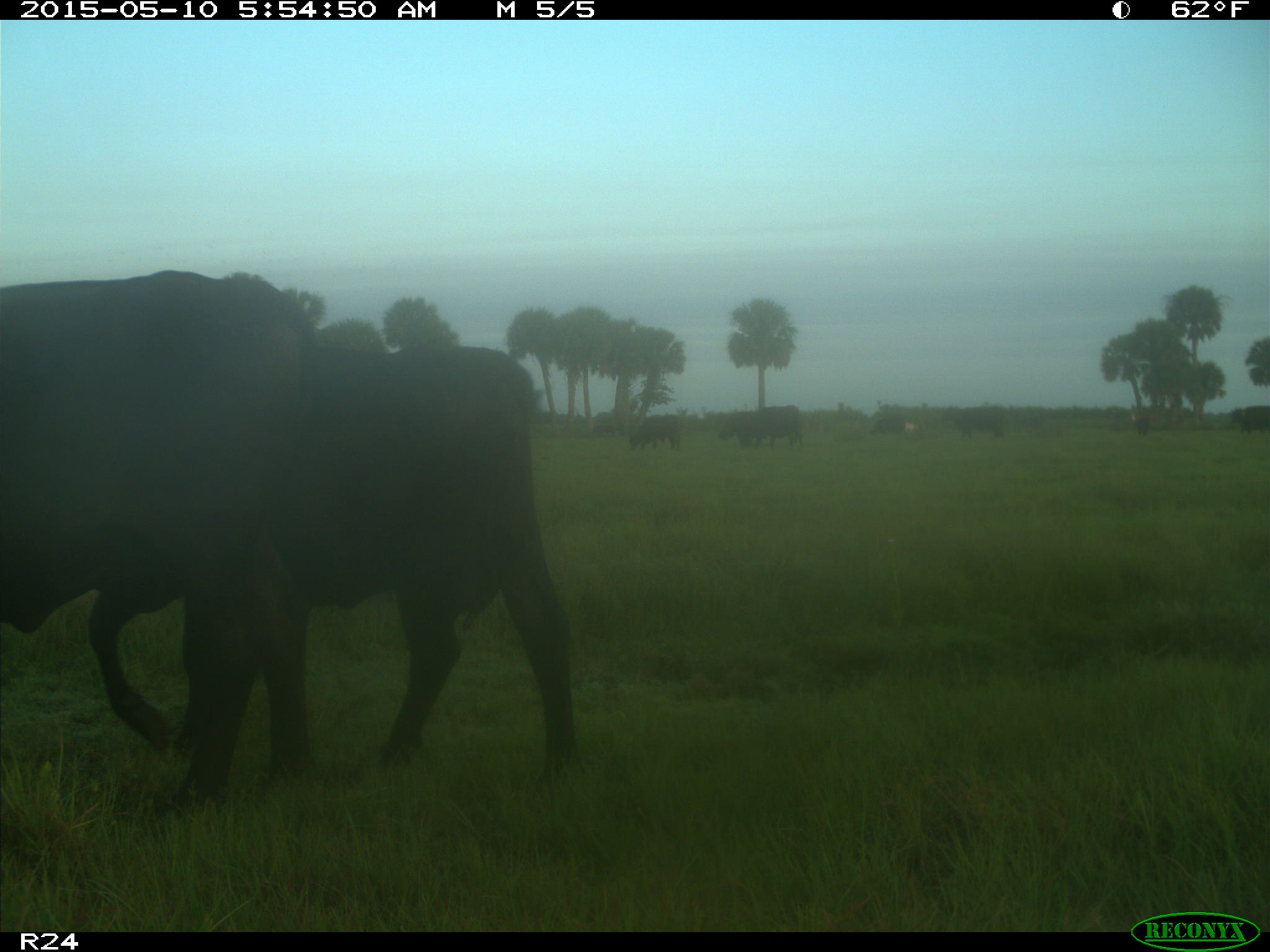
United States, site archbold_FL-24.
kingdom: Animalia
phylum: Chordata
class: Mammalia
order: Artiodactyla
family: Bovidae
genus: Bos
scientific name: Bos taurus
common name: domestic cow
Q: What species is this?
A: Bos taurus (domestic cow).